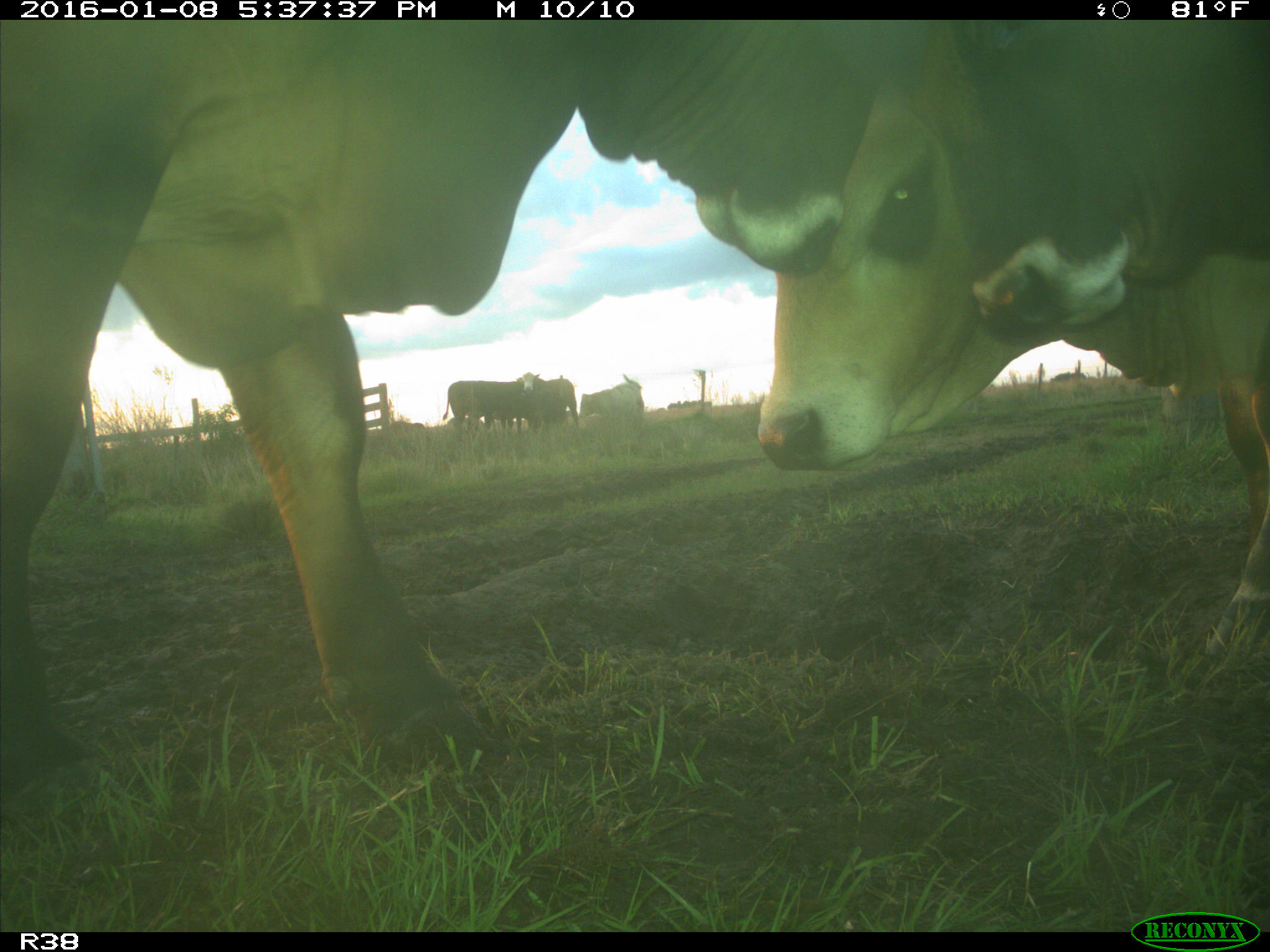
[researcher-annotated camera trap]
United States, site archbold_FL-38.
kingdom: Animalia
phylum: Chordata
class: Mammalia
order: Artiodactyla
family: Bovidae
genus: Bos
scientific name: Bos taurus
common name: domestic cow